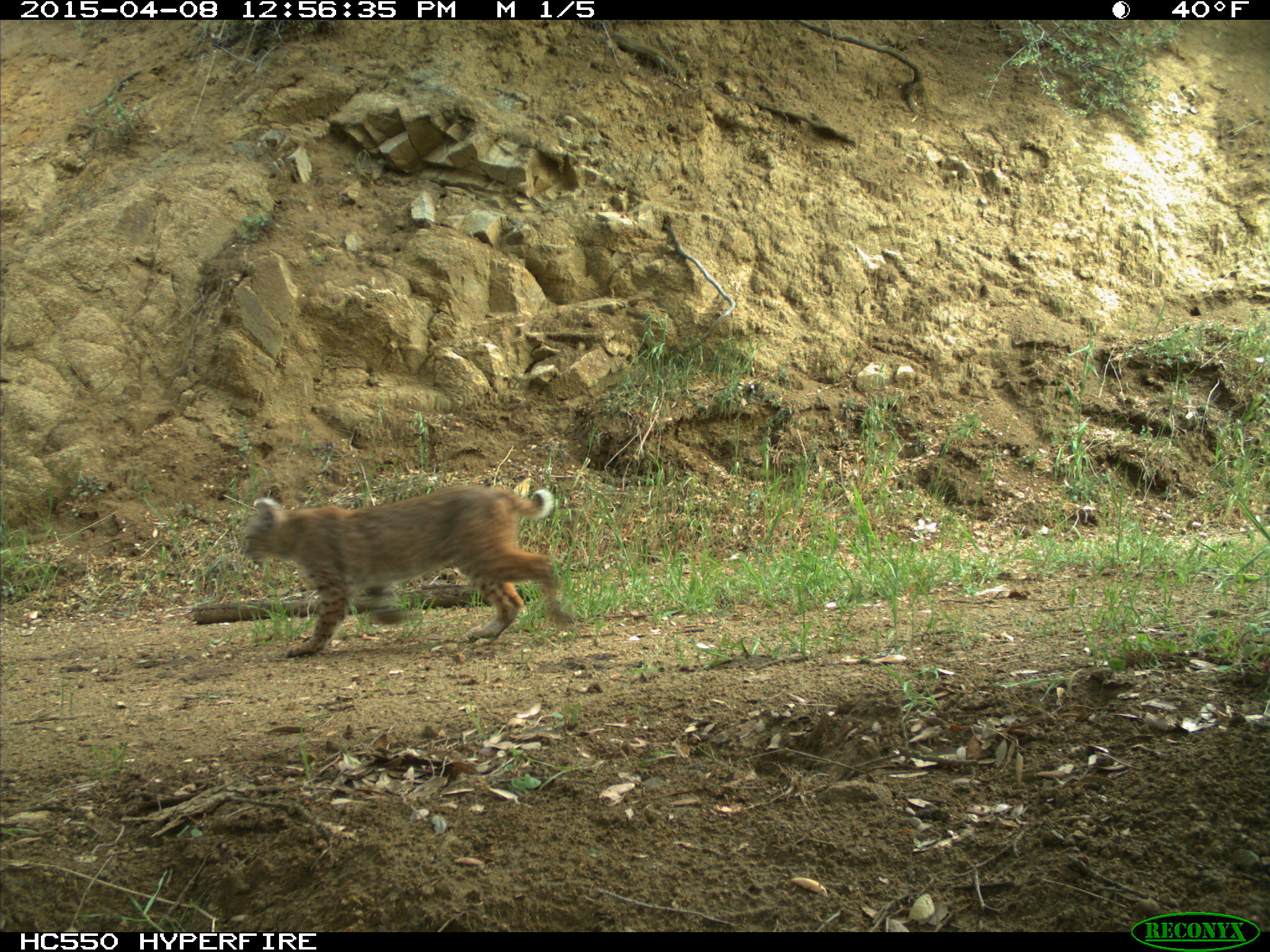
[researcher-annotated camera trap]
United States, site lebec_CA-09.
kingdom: Animalia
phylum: Chordata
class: Mammalia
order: Carnivora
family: Felidae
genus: Lynx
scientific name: Lynx rufus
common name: bobcat